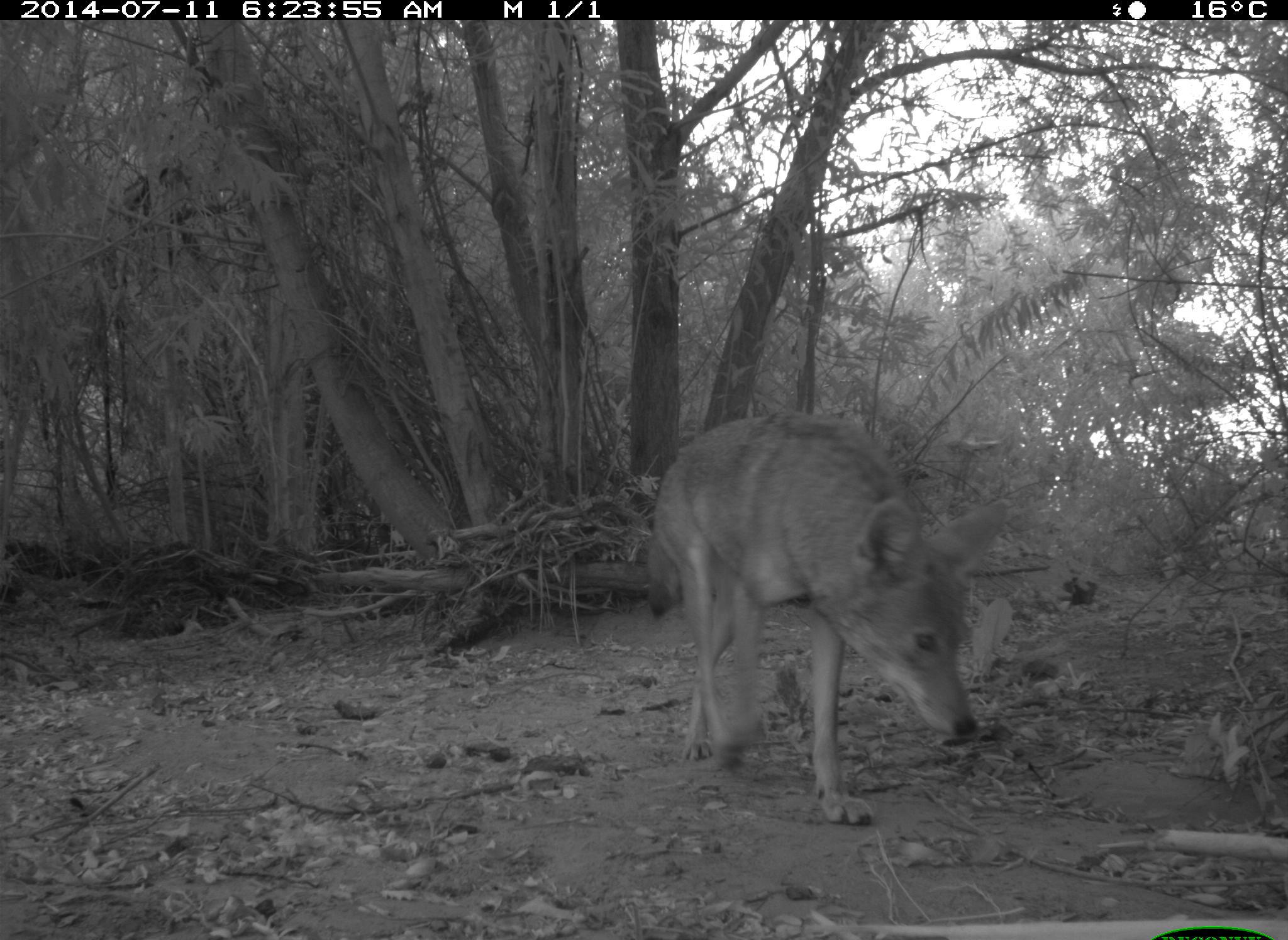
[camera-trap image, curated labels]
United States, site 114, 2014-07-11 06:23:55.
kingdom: Animalia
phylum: Chordata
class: Mammalia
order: Carnivora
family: Canidae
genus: Canis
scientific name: Canis latrans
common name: coyote